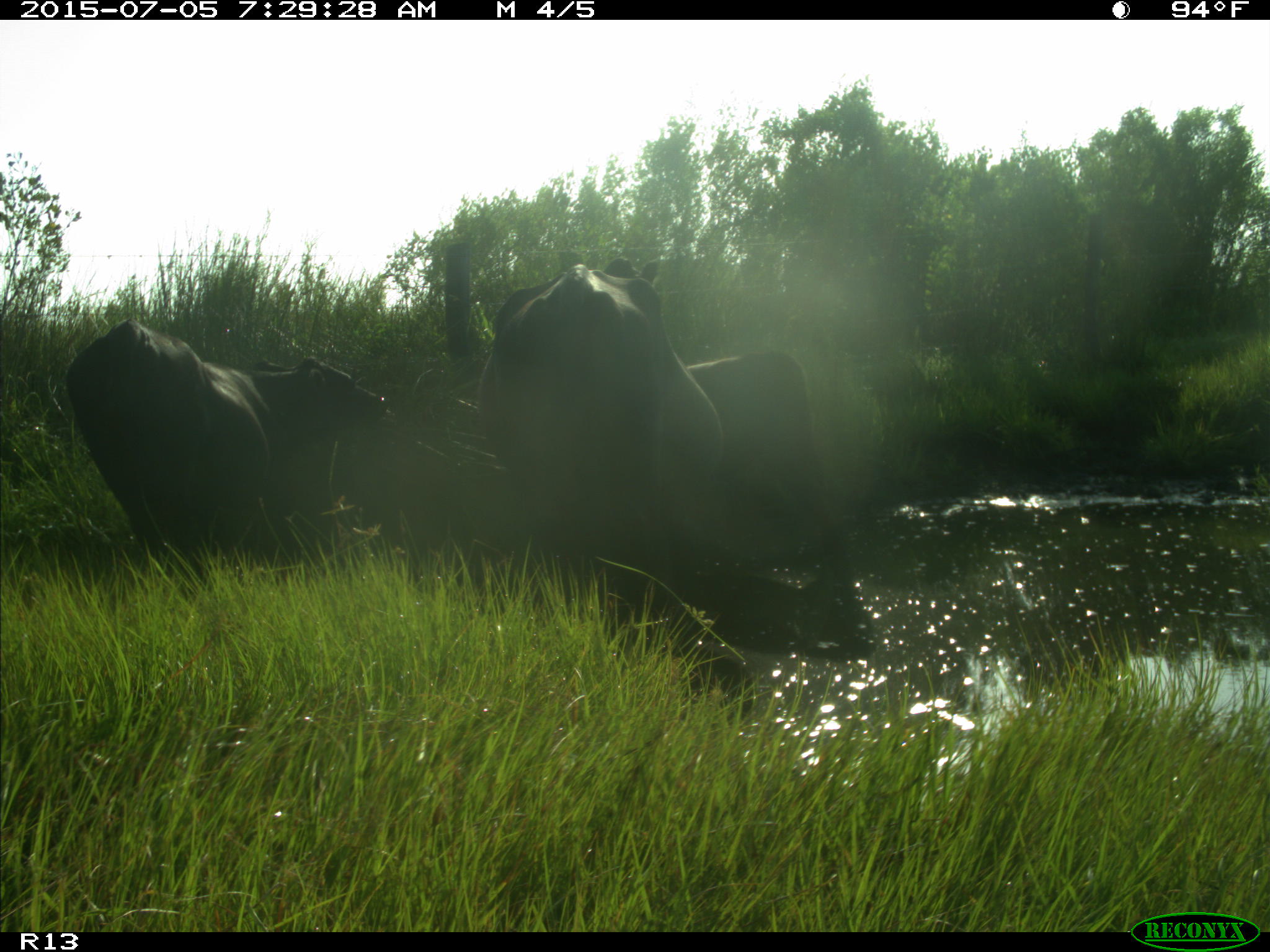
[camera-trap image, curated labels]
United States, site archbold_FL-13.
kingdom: Animalia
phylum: Chordata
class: Mammalia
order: Artiodactyla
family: Bovidae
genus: Bos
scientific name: Bos taurus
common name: domestic cow